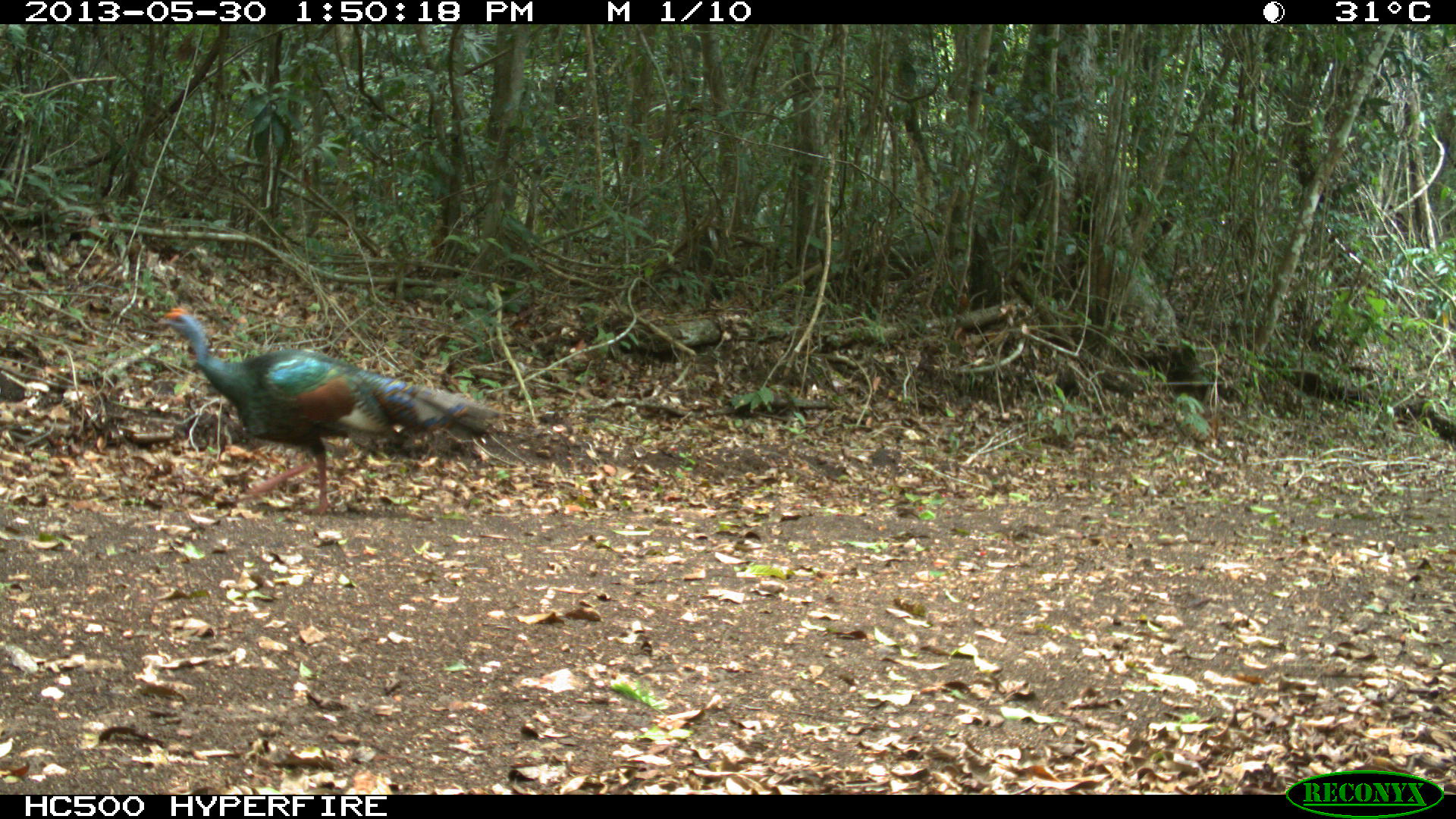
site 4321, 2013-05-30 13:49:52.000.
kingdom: Animalia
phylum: Chordata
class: Aves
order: Galliformes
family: Phasianidae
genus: Meleagris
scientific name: Meleagris ocellata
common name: ocellated turkey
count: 1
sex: male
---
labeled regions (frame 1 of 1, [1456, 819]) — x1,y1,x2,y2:
meleagris ocellata: 153,302,502,513